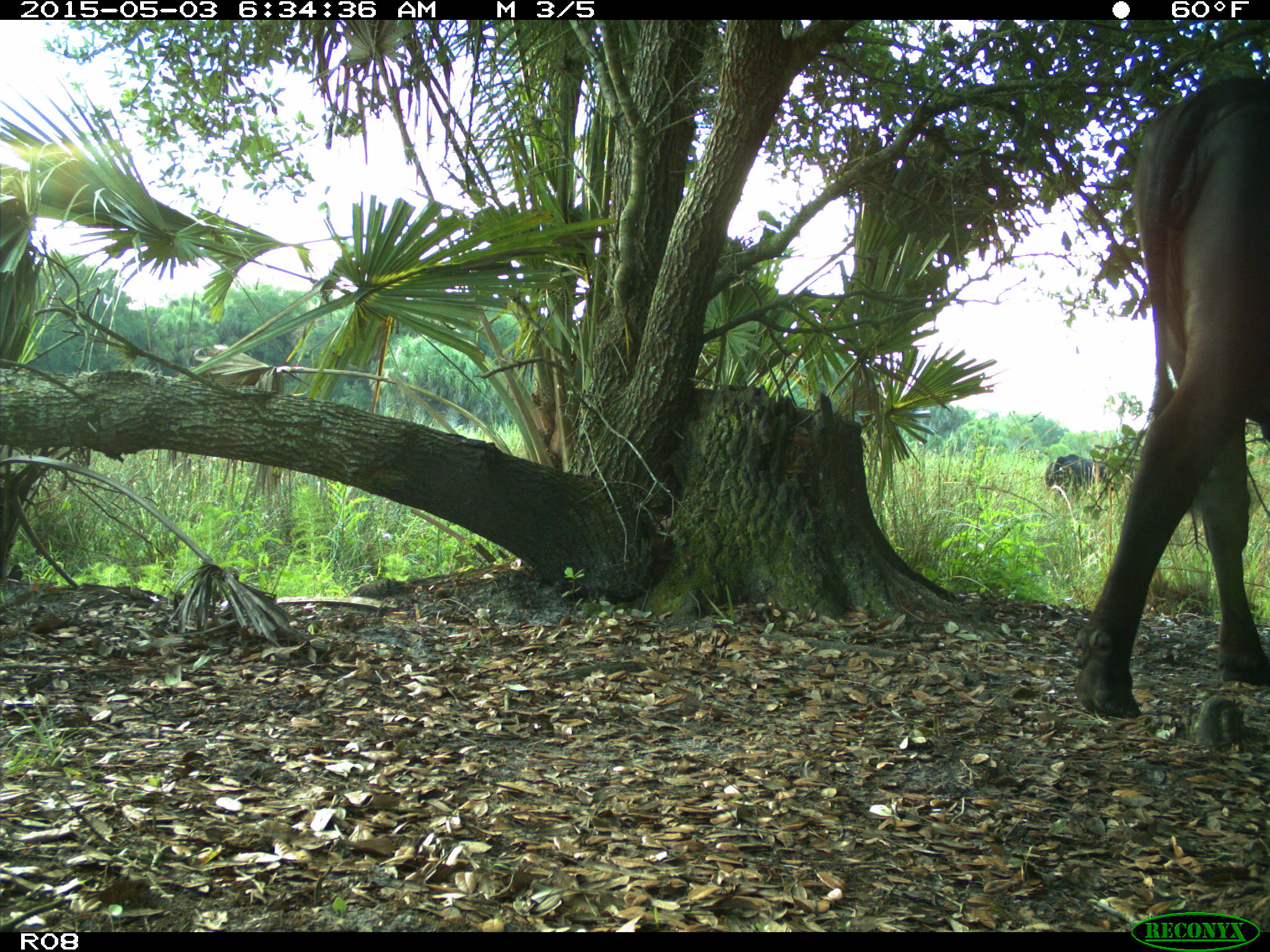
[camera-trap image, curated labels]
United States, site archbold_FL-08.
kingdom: Animalia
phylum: Chordata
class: Mammalia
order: Artiodactyla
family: Bovidae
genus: Bos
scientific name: Bos taurus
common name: domestic cow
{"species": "Bos taurus (domestic cow)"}